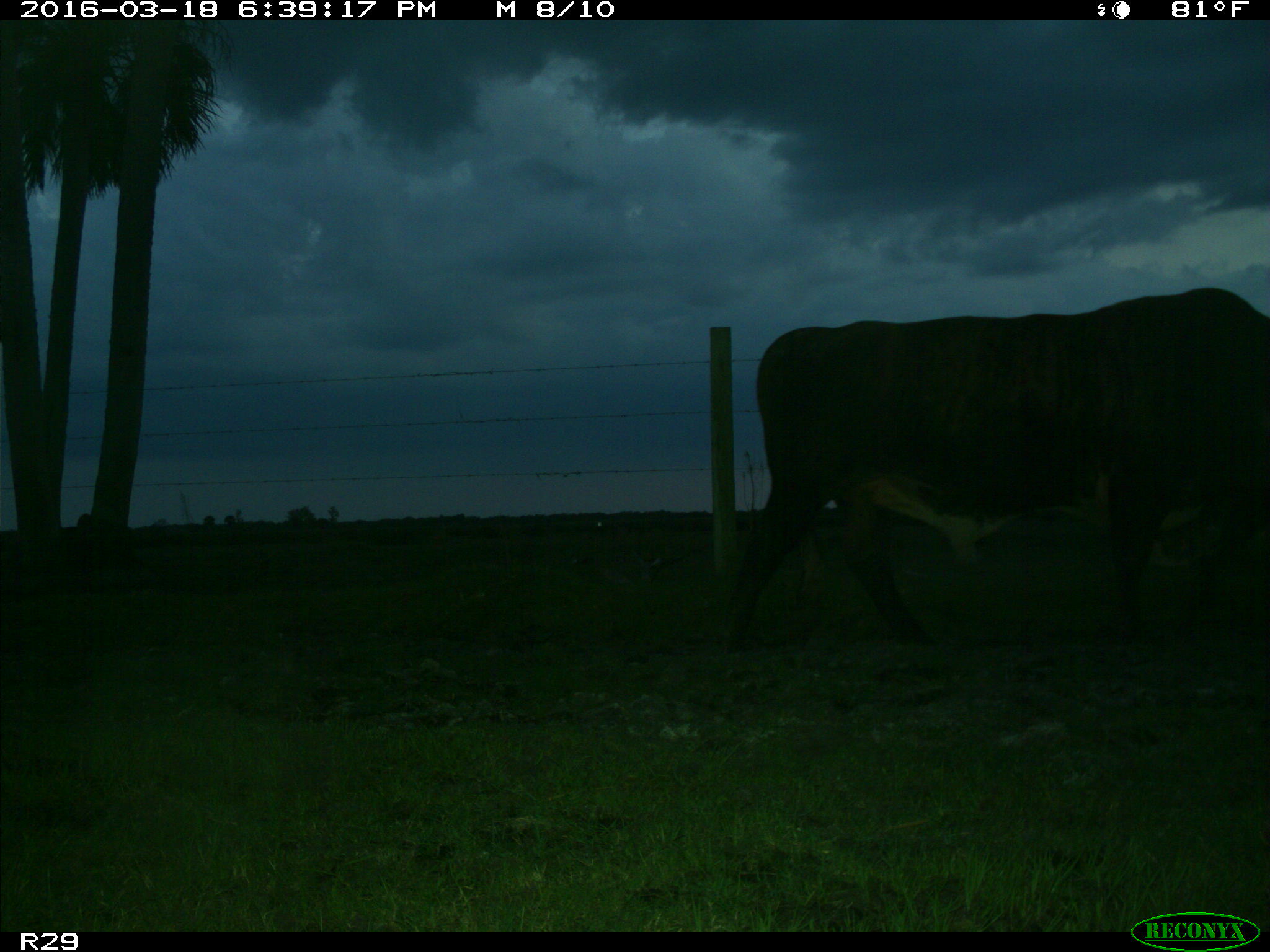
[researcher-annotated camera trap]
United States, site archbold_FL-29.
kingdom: Animalia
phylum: Chordata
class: Mammalia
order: Artiodactyla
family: Bovidae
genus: Bos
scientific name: Bos taurus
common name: domestic cow